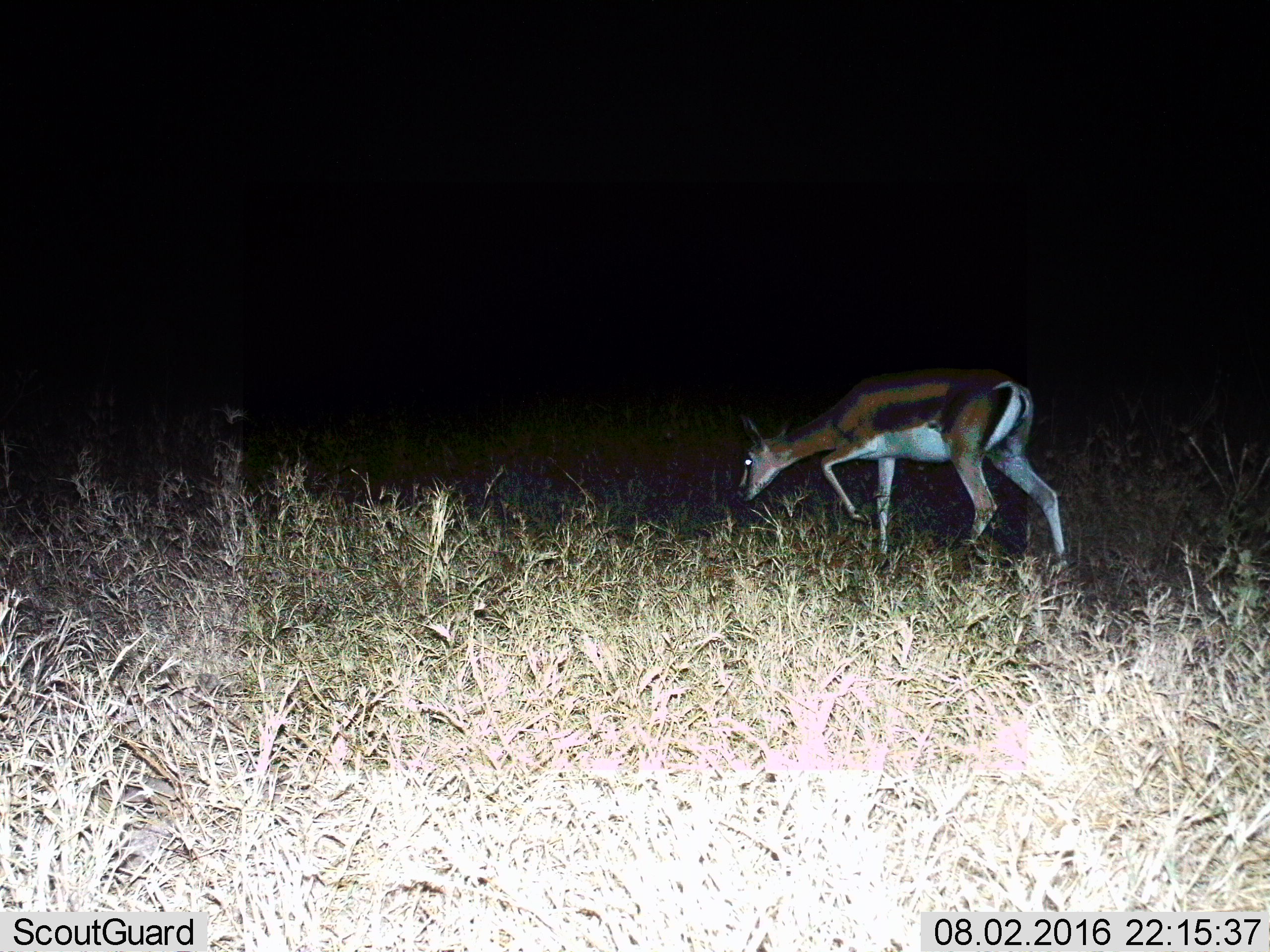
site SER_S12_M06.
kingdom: Animalia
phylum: Chordata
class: Mammalia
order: Artiodactyla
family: Bovidae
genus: Eudorcas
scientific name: Eudorcas thomsonii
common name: thomson's gazelle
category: gazellethomsons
Gazellethomsons (thomson's gazelle) (Eudorcas thomsonii), count 1. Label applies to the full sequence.